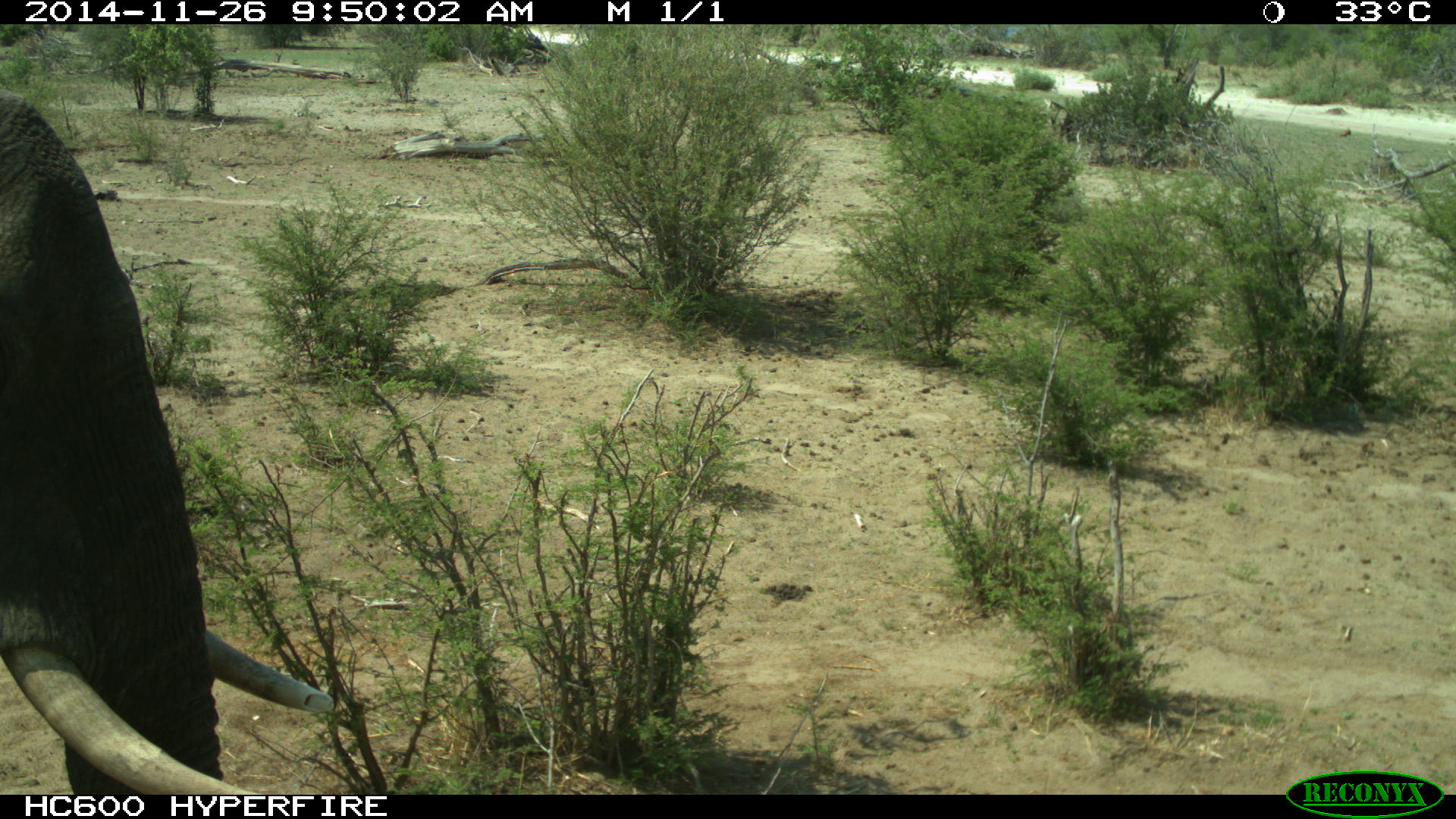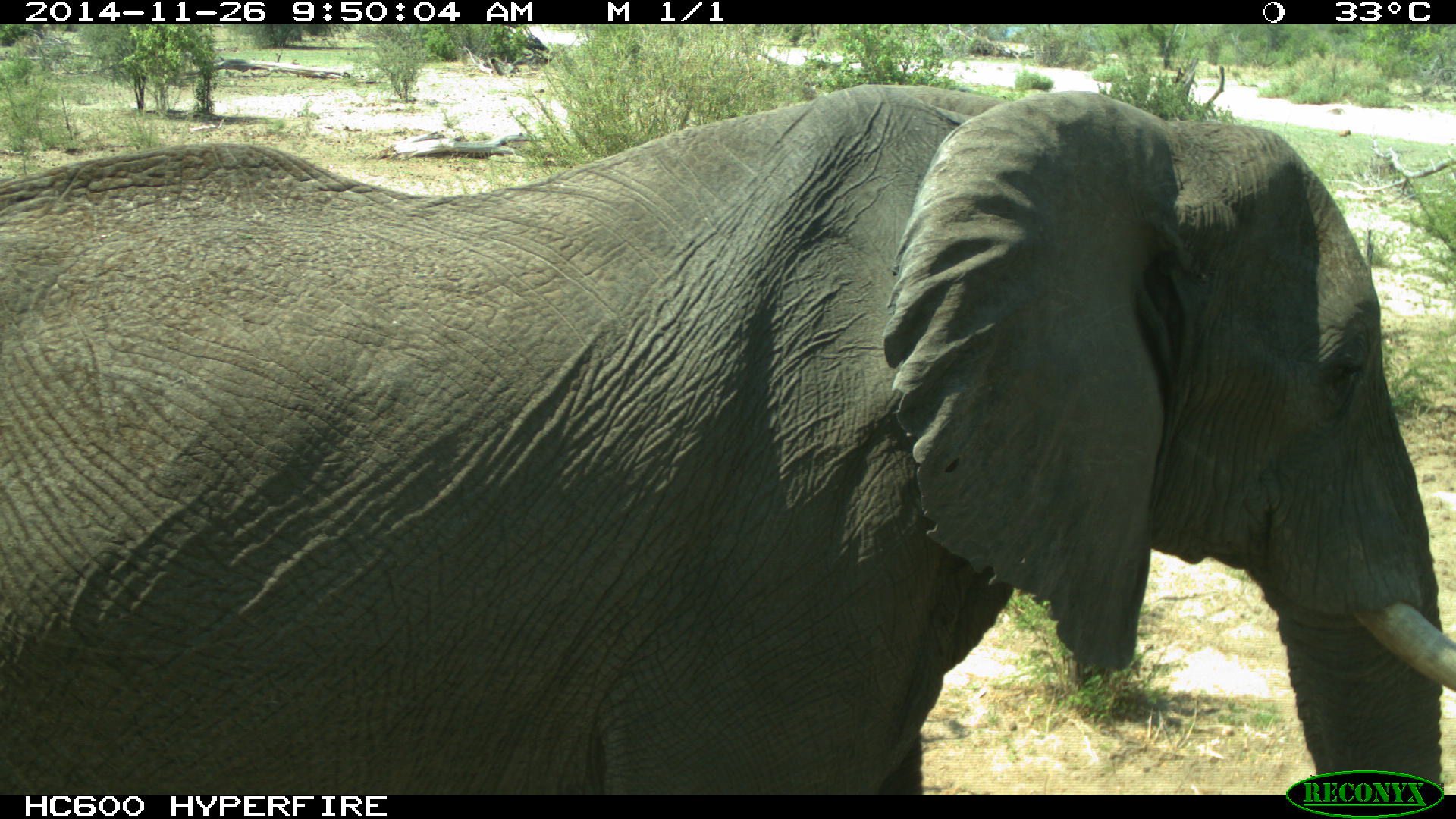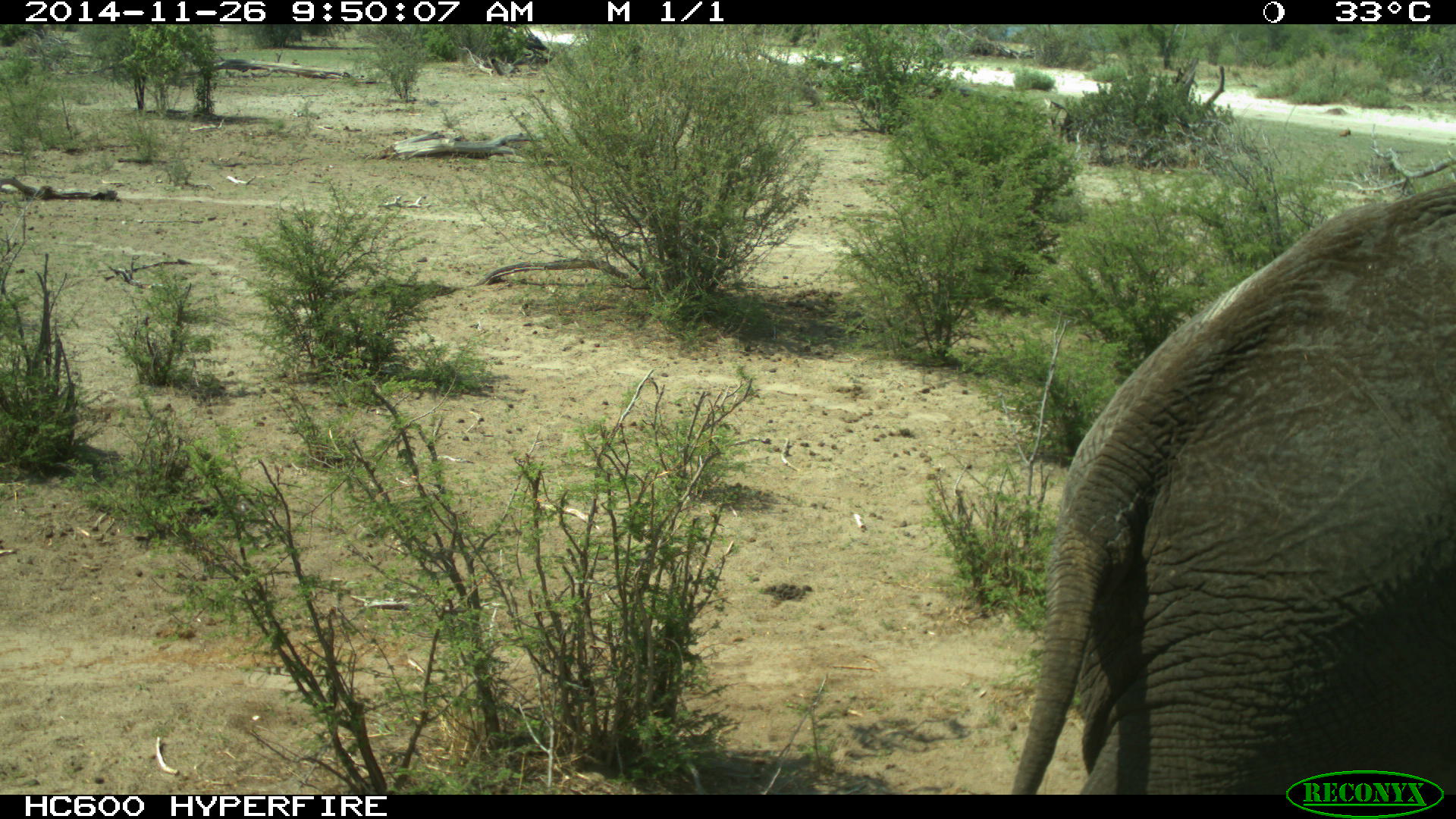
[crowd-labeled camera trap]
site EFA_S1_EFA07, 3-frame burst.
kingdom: Animalia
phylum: Chordata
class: Mammalia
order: Proboscidea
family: Elephantidae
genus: Loxodonta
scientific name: Loxodonta africana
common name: african bush elephant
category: elephant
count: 1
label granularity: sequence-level